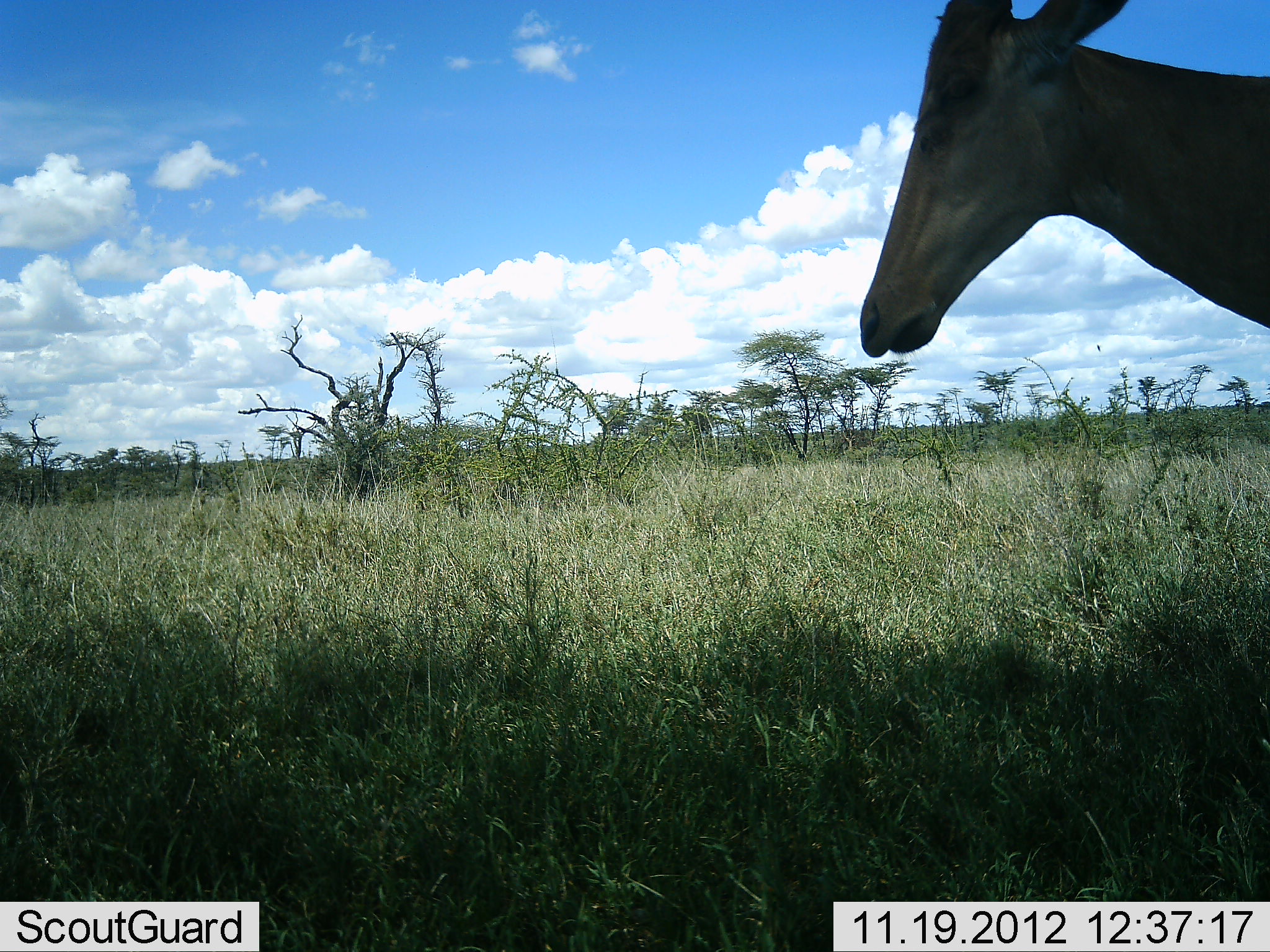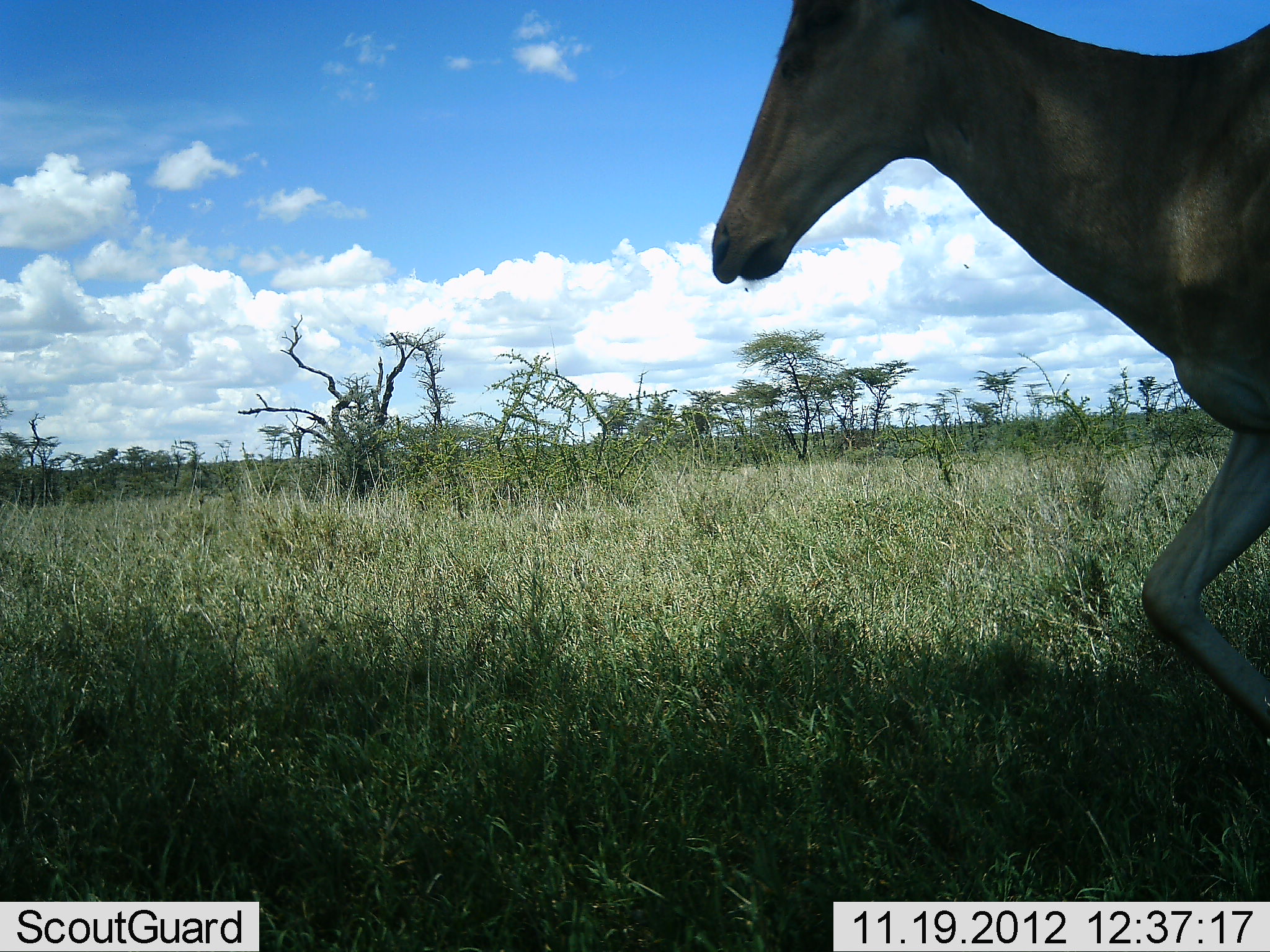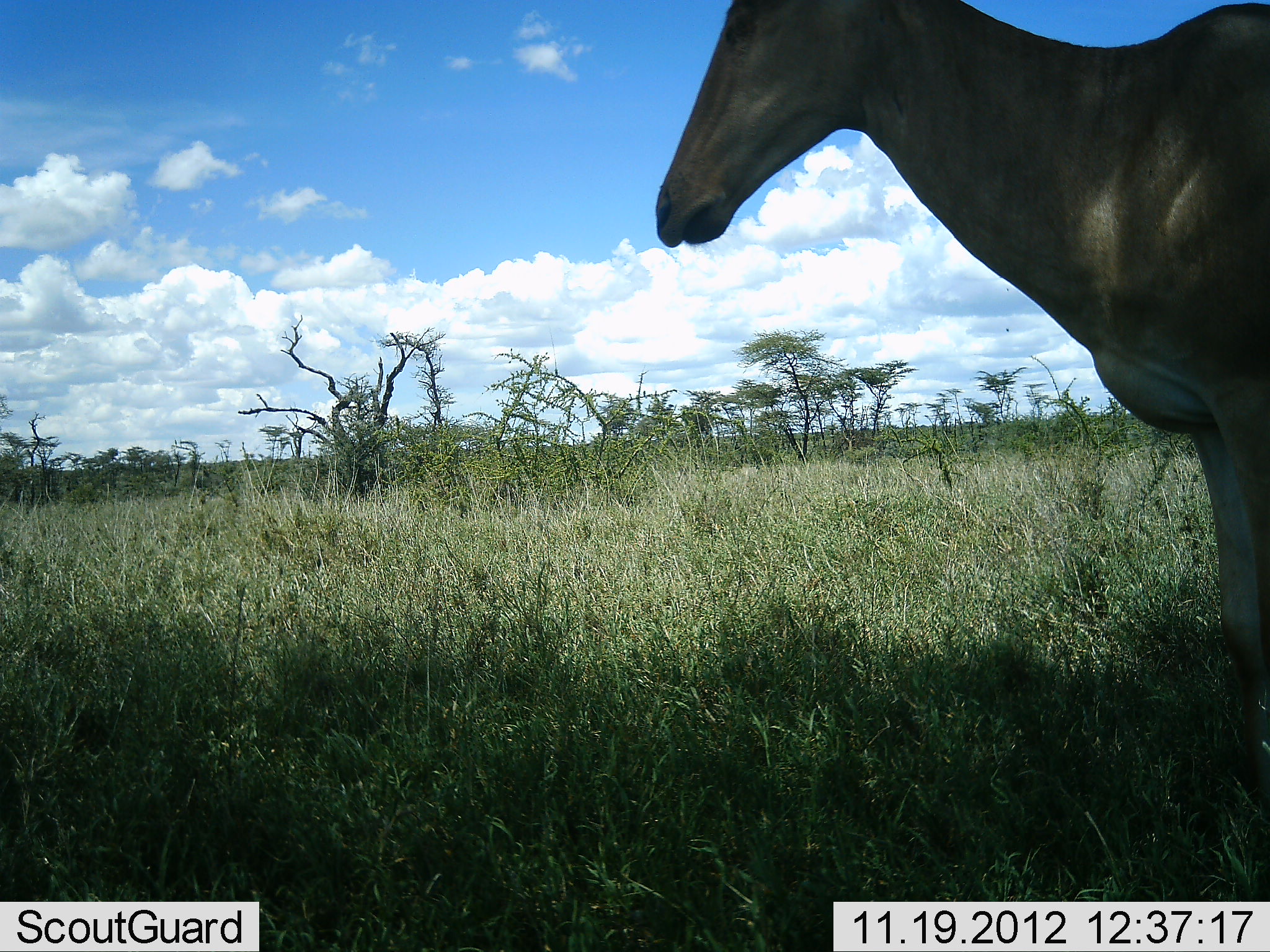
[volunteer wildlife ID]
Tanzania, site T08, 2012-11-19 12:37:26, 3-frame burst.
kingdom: Animalia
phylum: Chordata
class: Mammalia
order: Artiodactyla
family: Bovidae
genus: Alcelaphus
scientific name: Alcelaphus buselaphus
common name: hartebeest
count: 1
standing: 0%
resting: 0%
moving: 100%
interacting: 0%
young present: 0%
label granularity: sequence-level